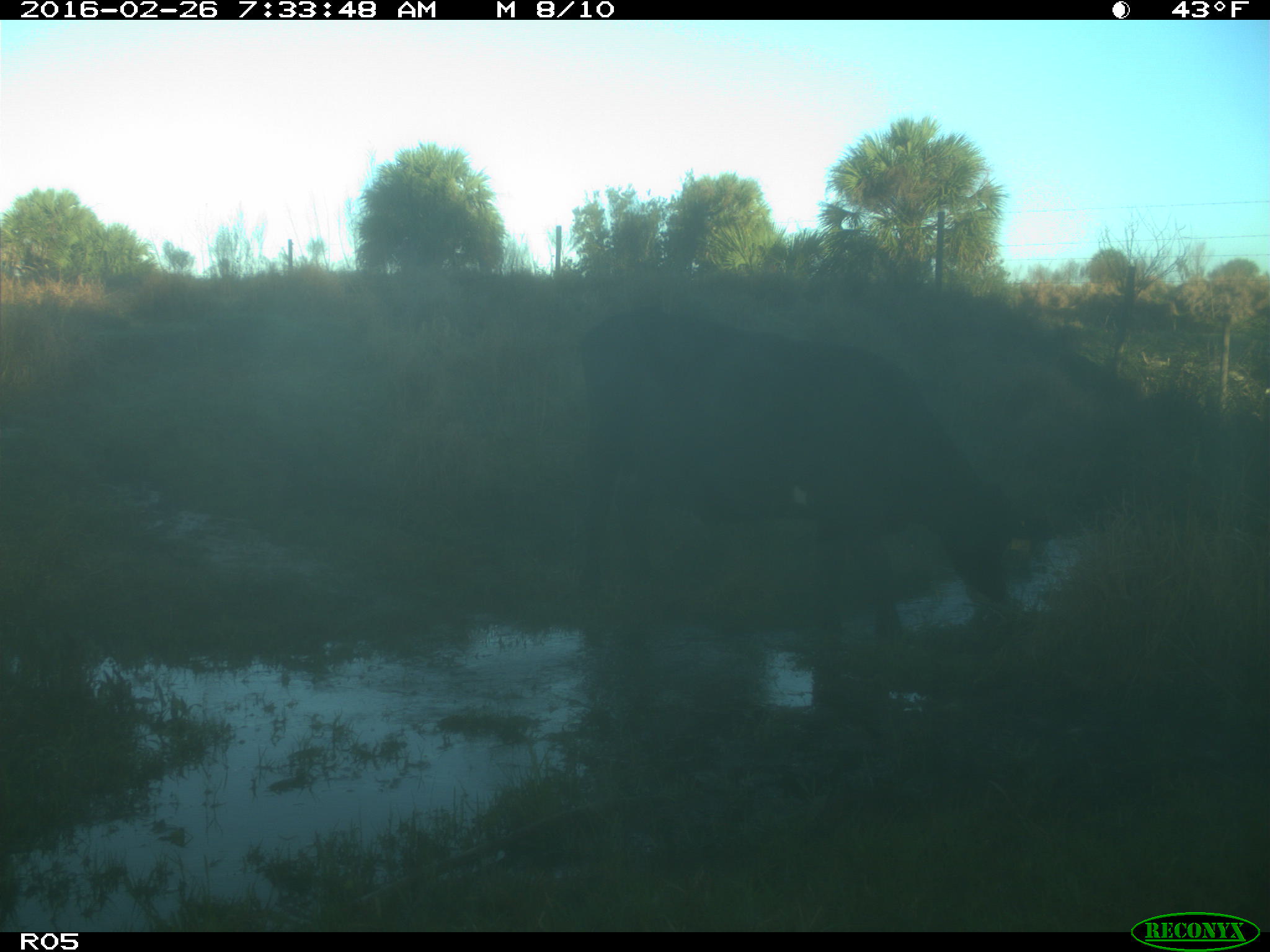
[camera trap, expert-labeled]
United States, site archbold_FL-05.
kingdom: Animalia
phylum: Chordata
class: Mammalia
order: Artiodactyla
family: Bovidae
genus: Bos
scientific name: Bos taurus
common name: domestic cow